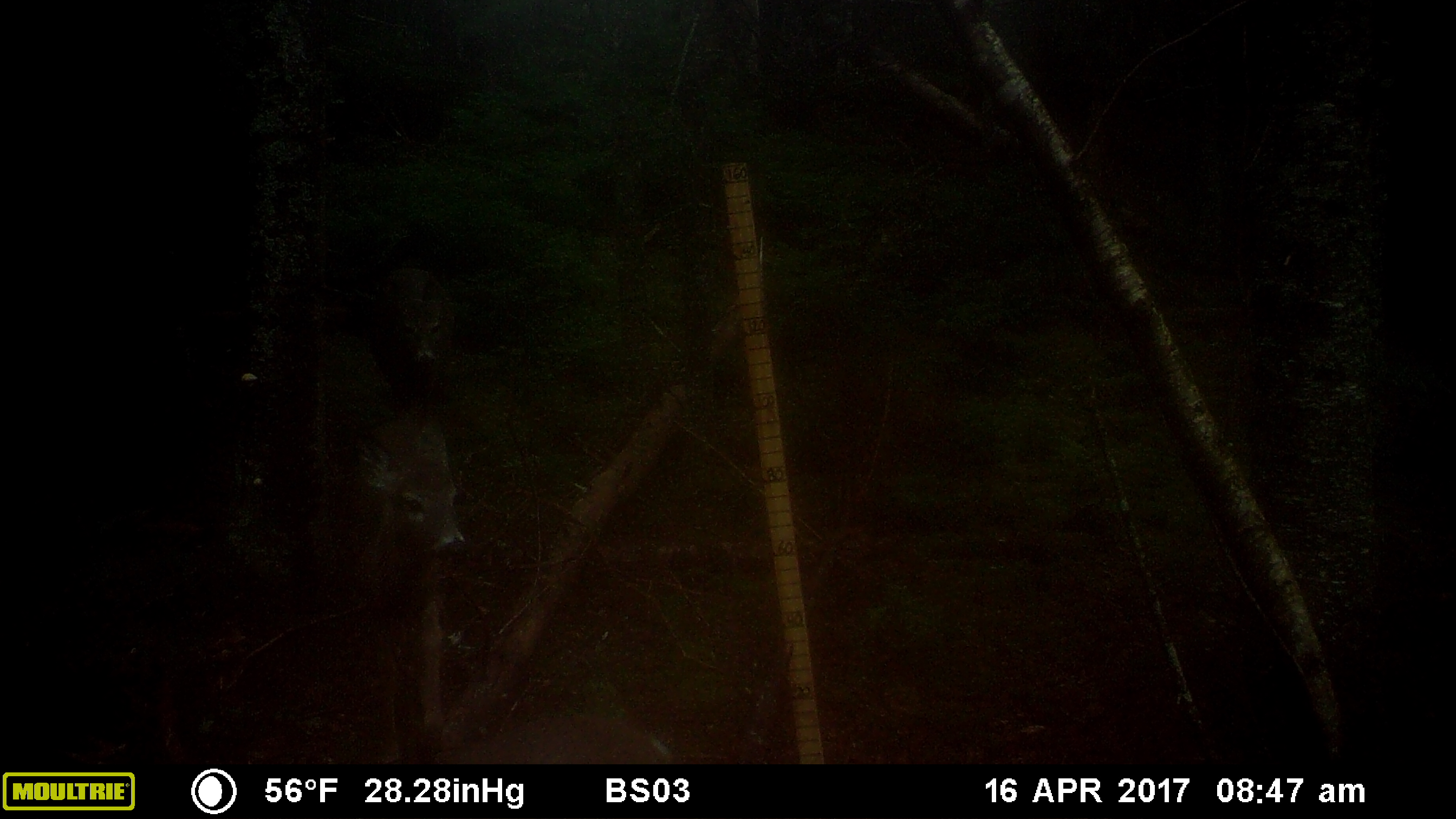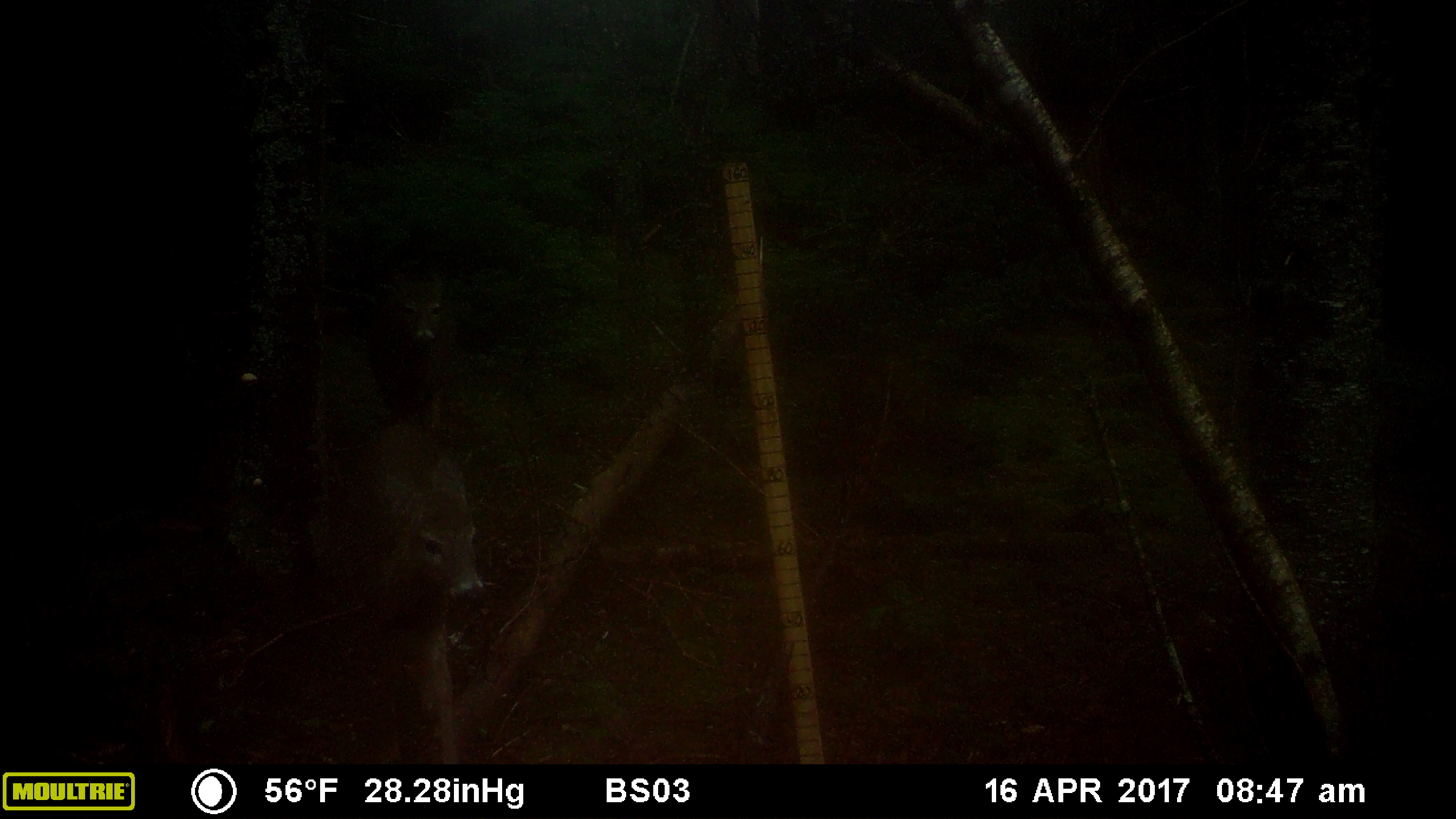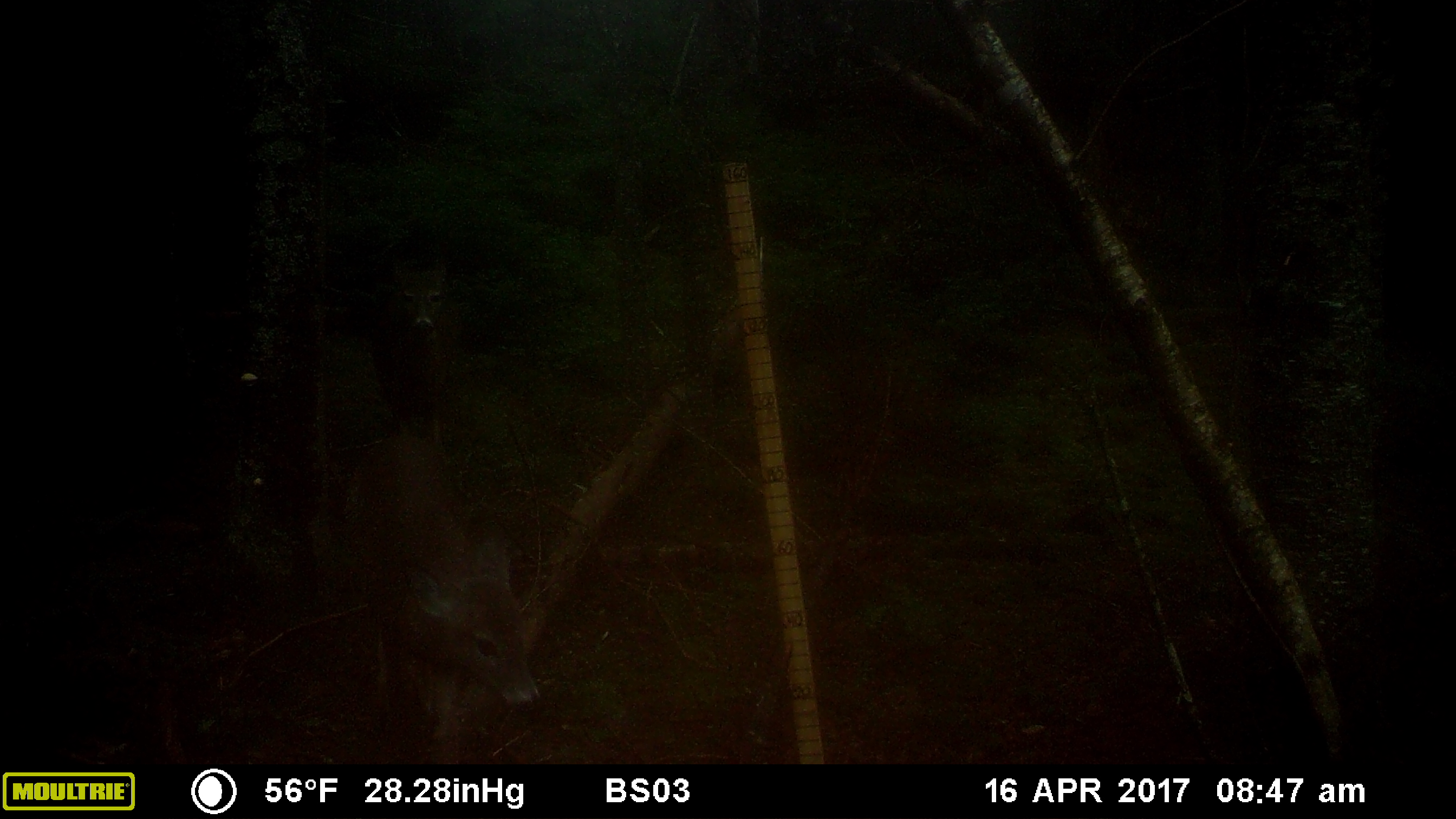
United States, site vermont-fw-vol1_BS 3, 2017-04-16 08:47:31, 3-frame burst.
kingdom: Animalia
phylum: Chordata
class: Mammalia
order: Artiodactyla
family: Cervidae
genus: Odocoileus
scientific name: Odocoileus virginianus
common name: white-tailed deer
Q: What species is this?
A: White-tailed deer (Odocoileus virginianus).